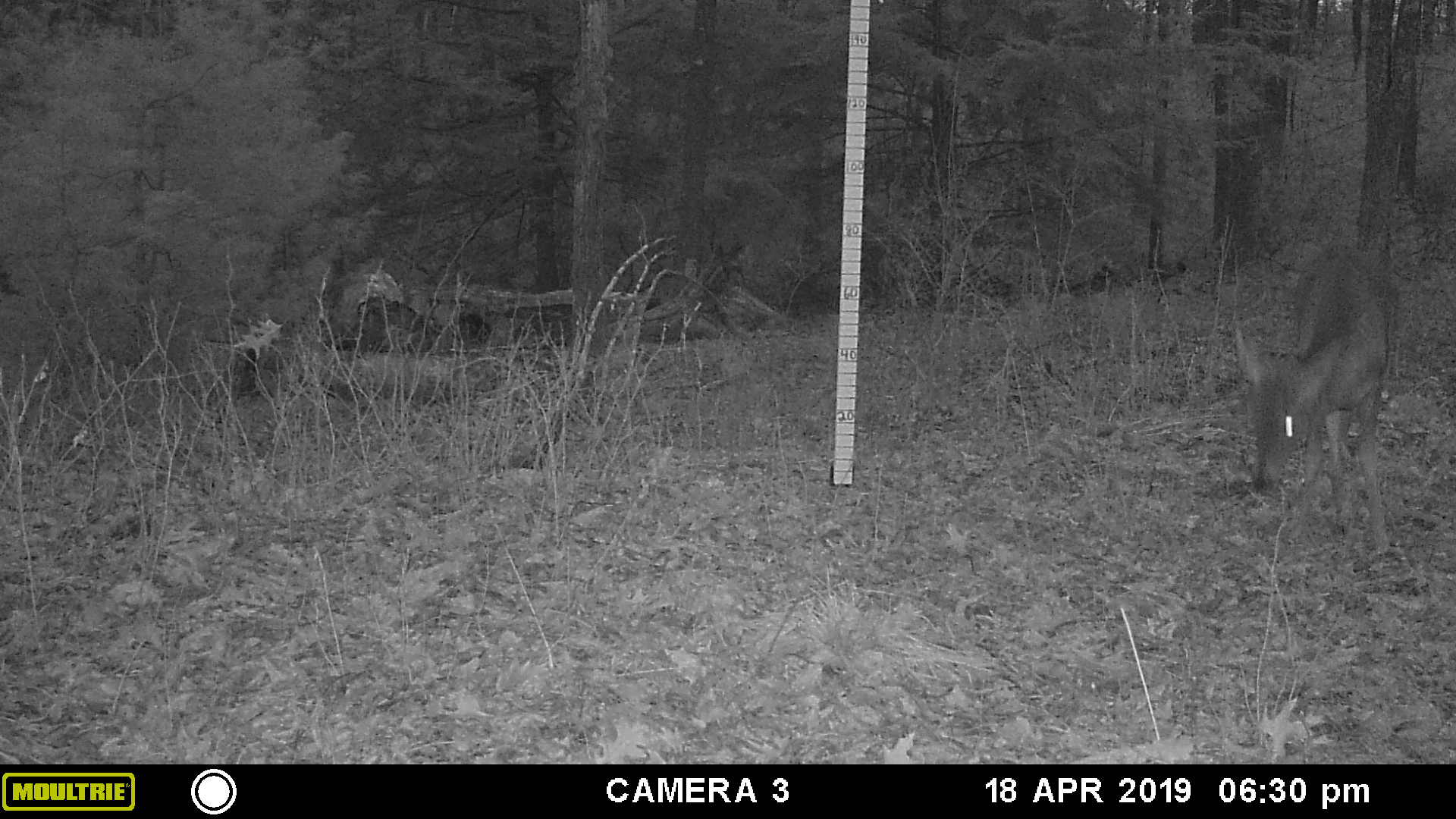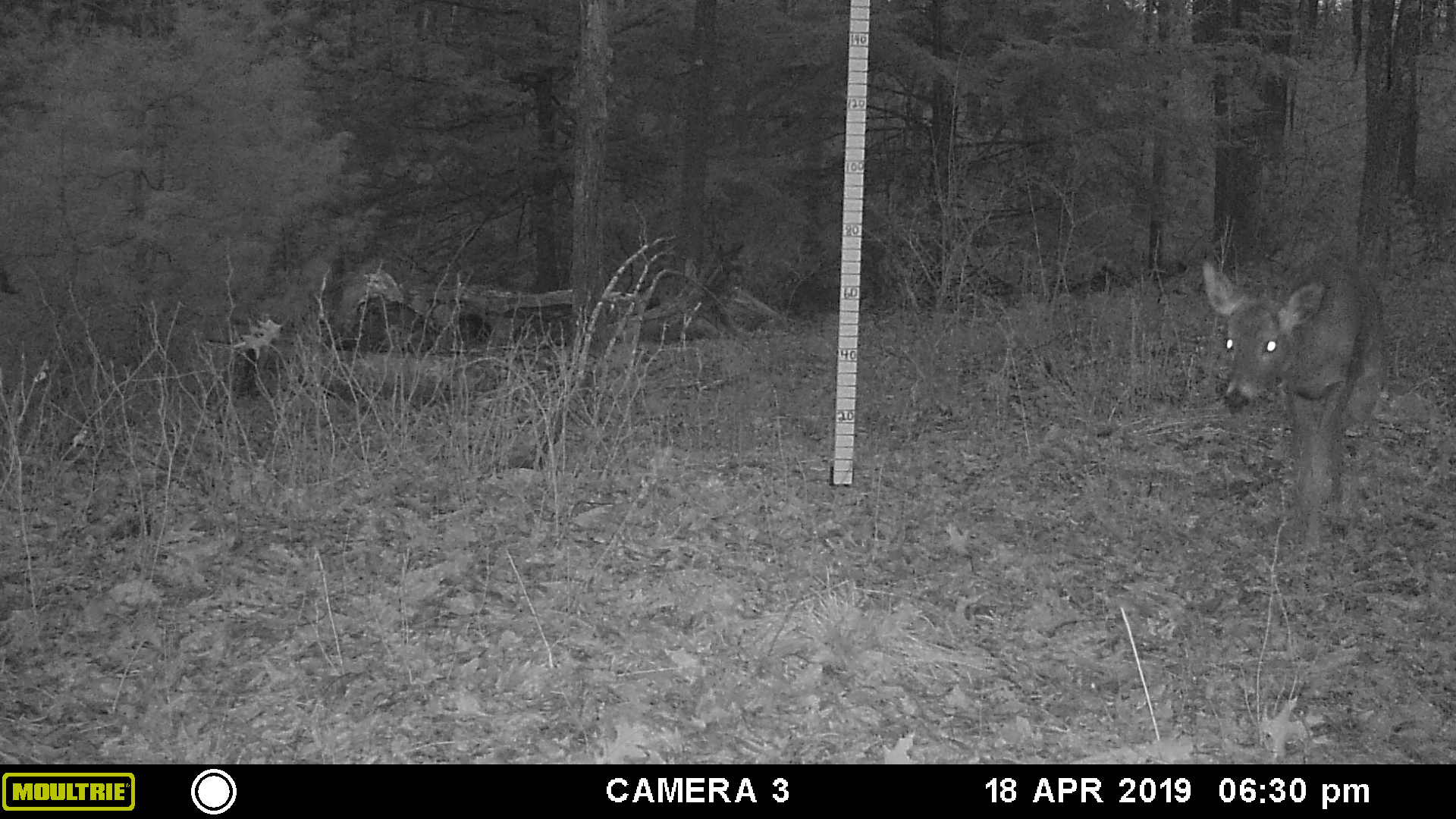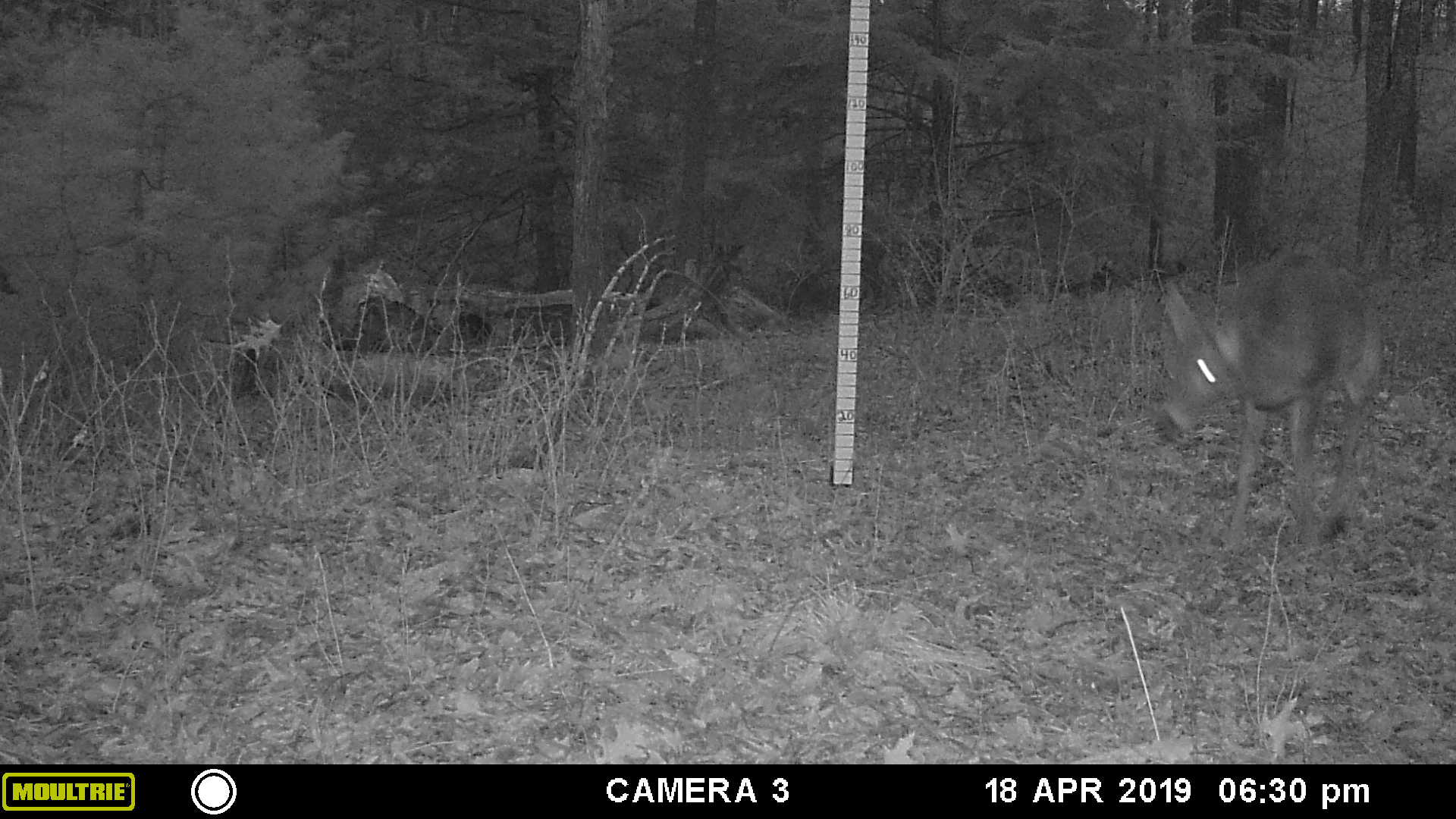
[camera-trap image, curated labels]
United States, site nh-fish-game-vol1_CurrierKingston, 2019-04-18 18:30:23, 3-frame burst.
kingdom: Animalia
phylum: Chordata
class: Mammalia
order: Artiodactyla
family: Cervidae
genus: Odocoileus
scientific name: Odocoileus virginianus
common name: white-tailed deer